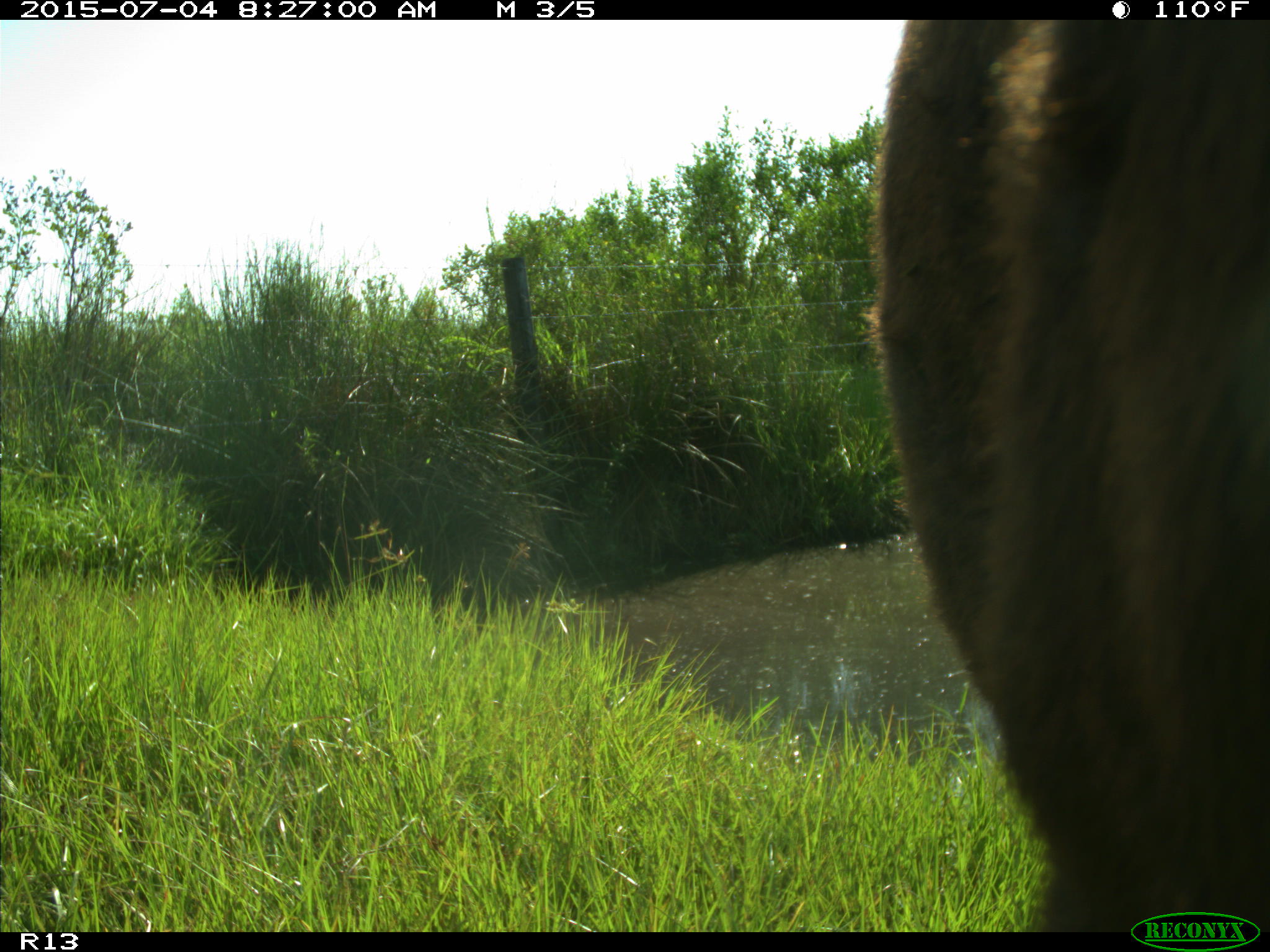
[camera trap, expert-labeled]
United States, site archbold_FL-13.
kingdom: Animalia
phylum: Chordata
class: Mammalia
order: Artiodactyla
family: Bovidae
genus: Bos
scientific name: Bos taurus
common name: domestic cow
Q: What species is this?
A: Bos taurus (domestic cow).